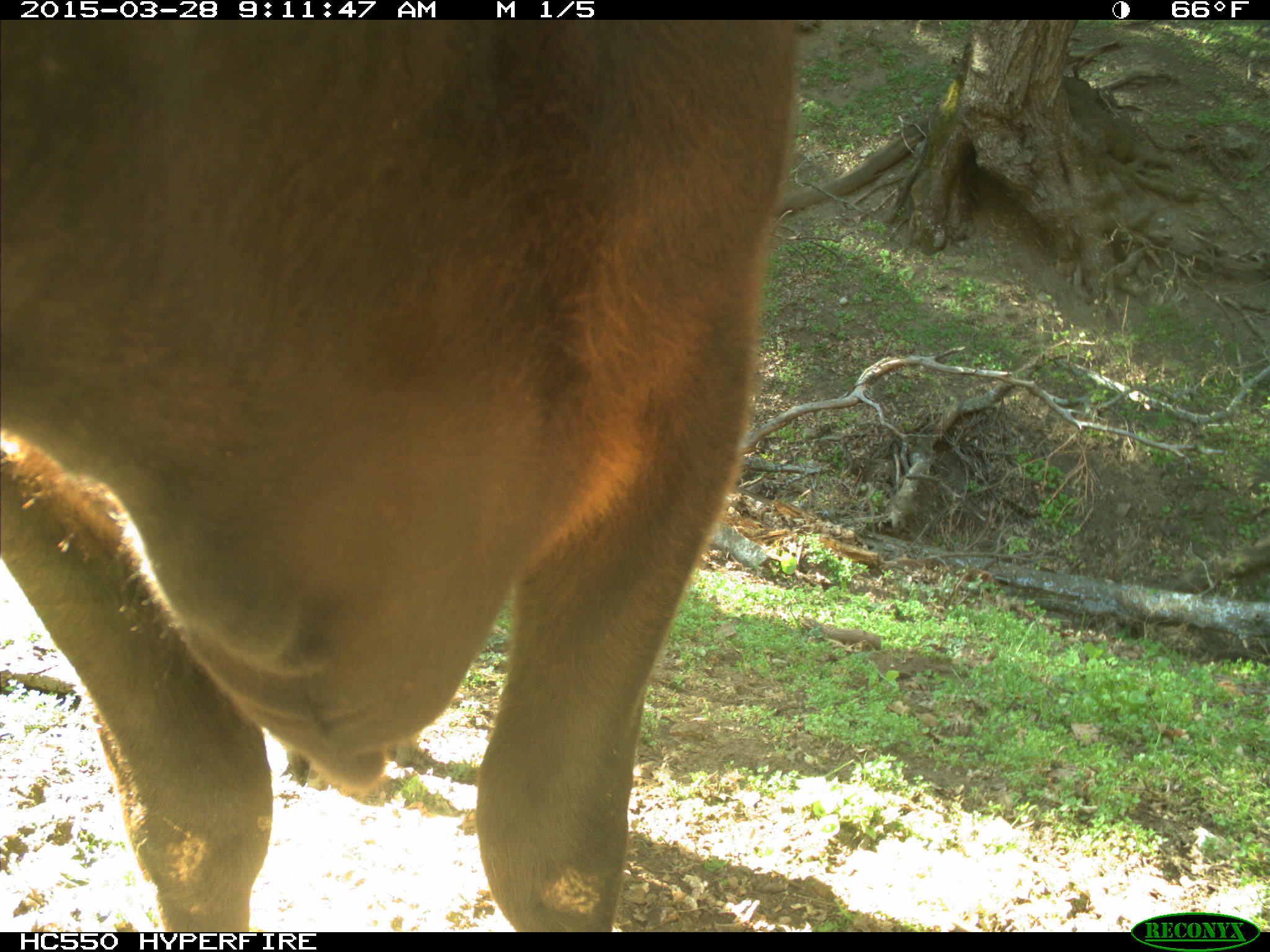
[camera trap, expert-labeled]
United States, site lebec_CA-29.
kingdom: Animalia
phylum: Chordata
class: Mammalia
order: Artiodactyla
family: Bovidae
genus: Bos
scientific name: Bos taurus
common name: domestic cow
Bos taurus (domestic cow).